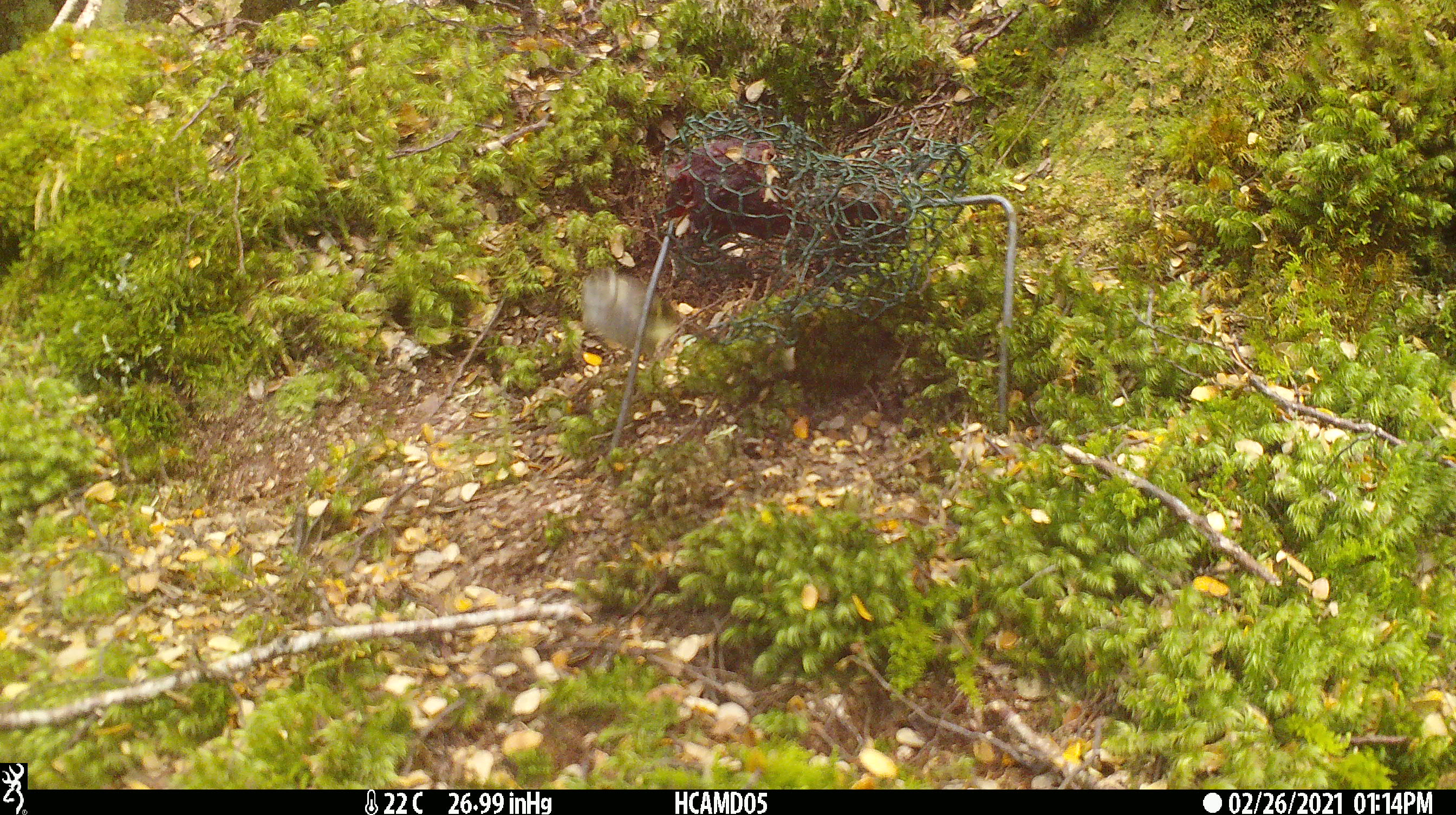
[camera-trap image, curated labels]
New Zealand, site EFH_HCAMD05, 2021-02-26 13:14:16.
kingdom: Animalia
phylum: Chordata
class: Aves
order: Passeriformes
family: Acanthisittidae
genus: Acanthisitta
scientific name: Acanthisitta chloris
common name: rifleman